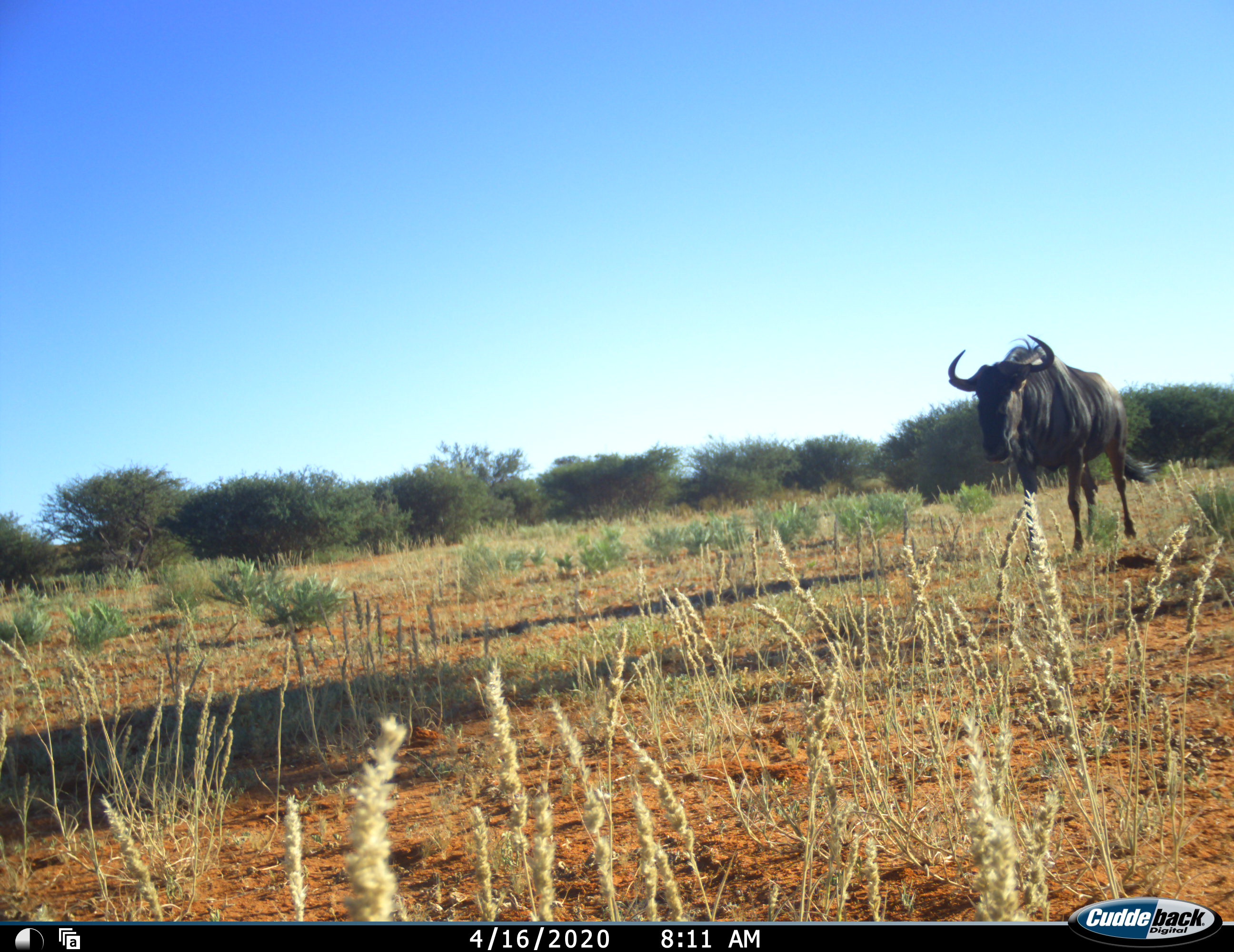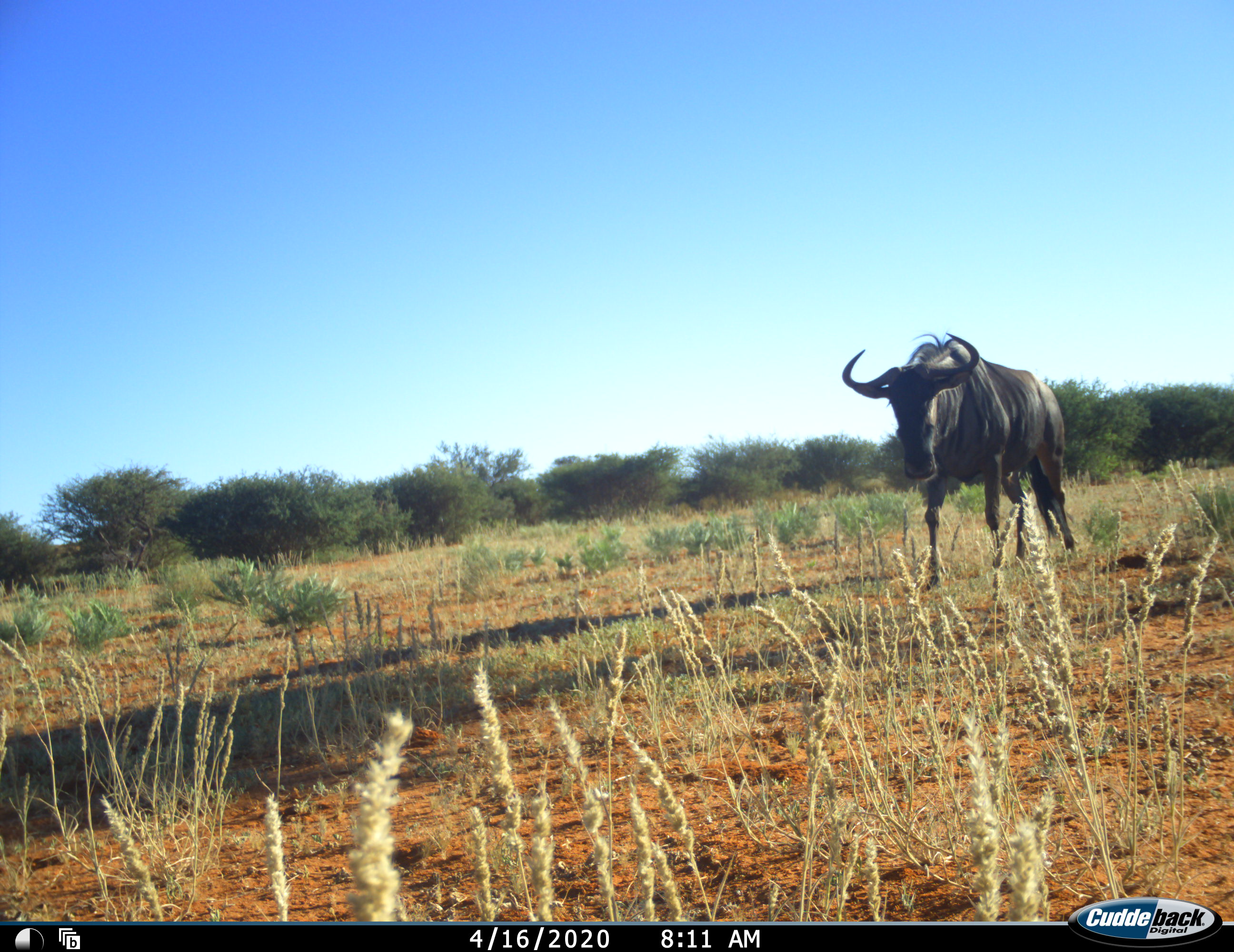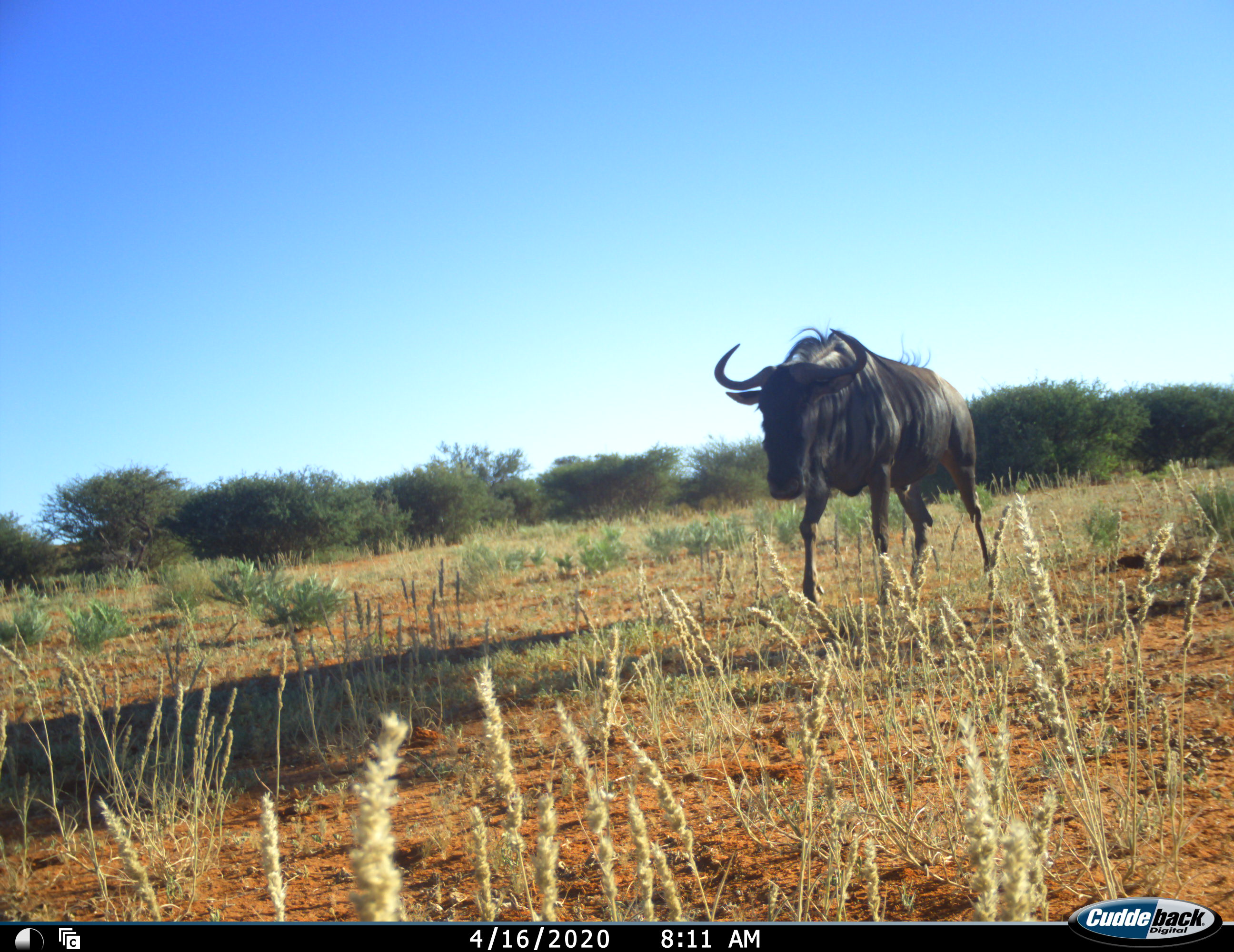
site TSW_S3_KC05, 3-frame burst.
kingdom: Animalia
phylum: Chordata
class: Mammalia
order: Artiodactyla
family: Bovidae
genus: Connochaetes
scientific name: Connochaetes taurinus taurinus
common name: blue wildebeest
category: wildebeestblue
Wildebeestblue (blue wildebeest) (Connochaetes taurinus taurinus), count 1. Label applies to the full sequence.